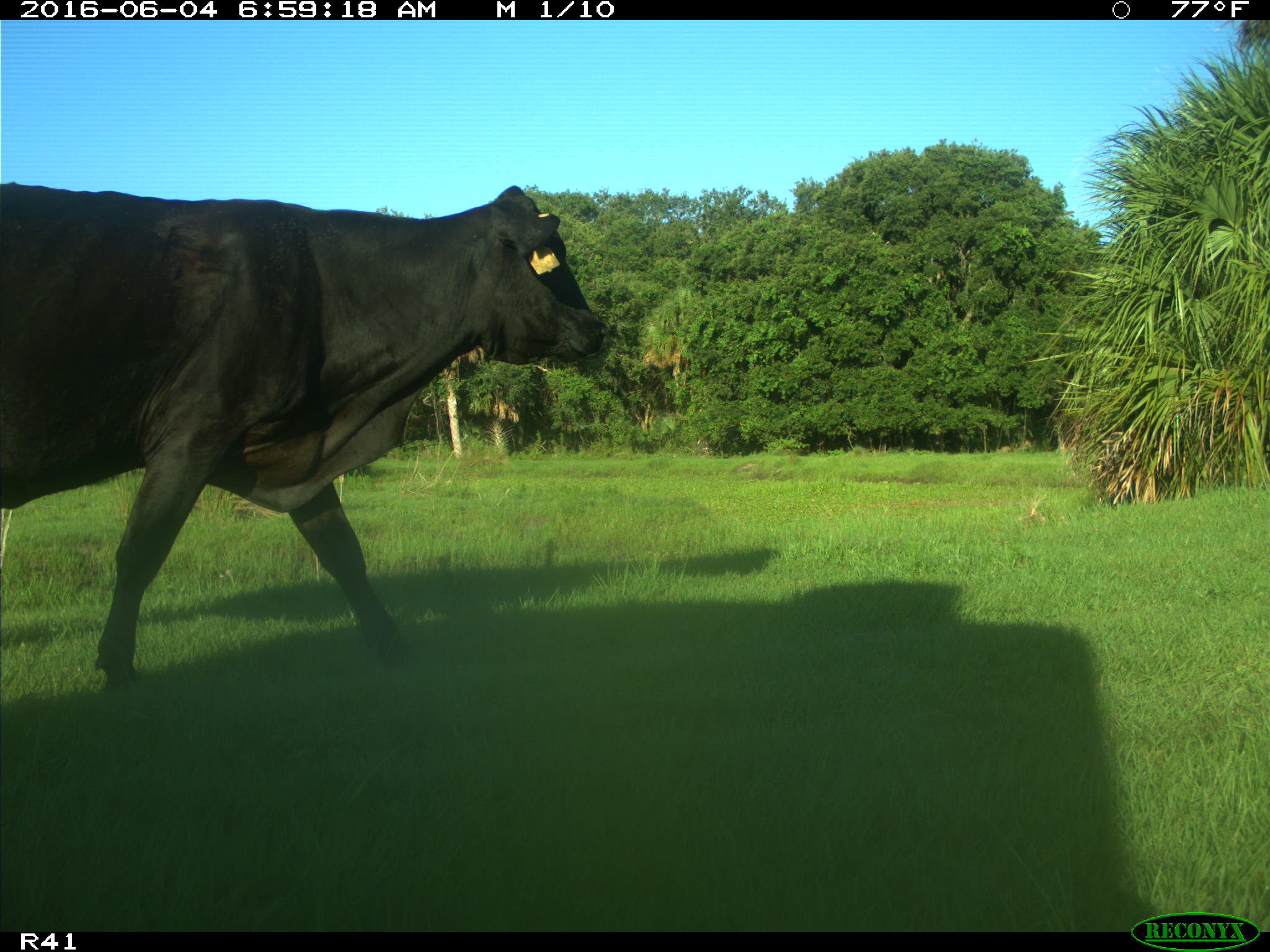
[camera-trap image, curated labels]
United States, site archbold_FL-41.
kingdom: Animalia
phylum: Chordata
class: Mammalia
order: Artiodactyla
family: Bovidae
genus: Bos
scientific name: Bos taurus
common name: domestic cow